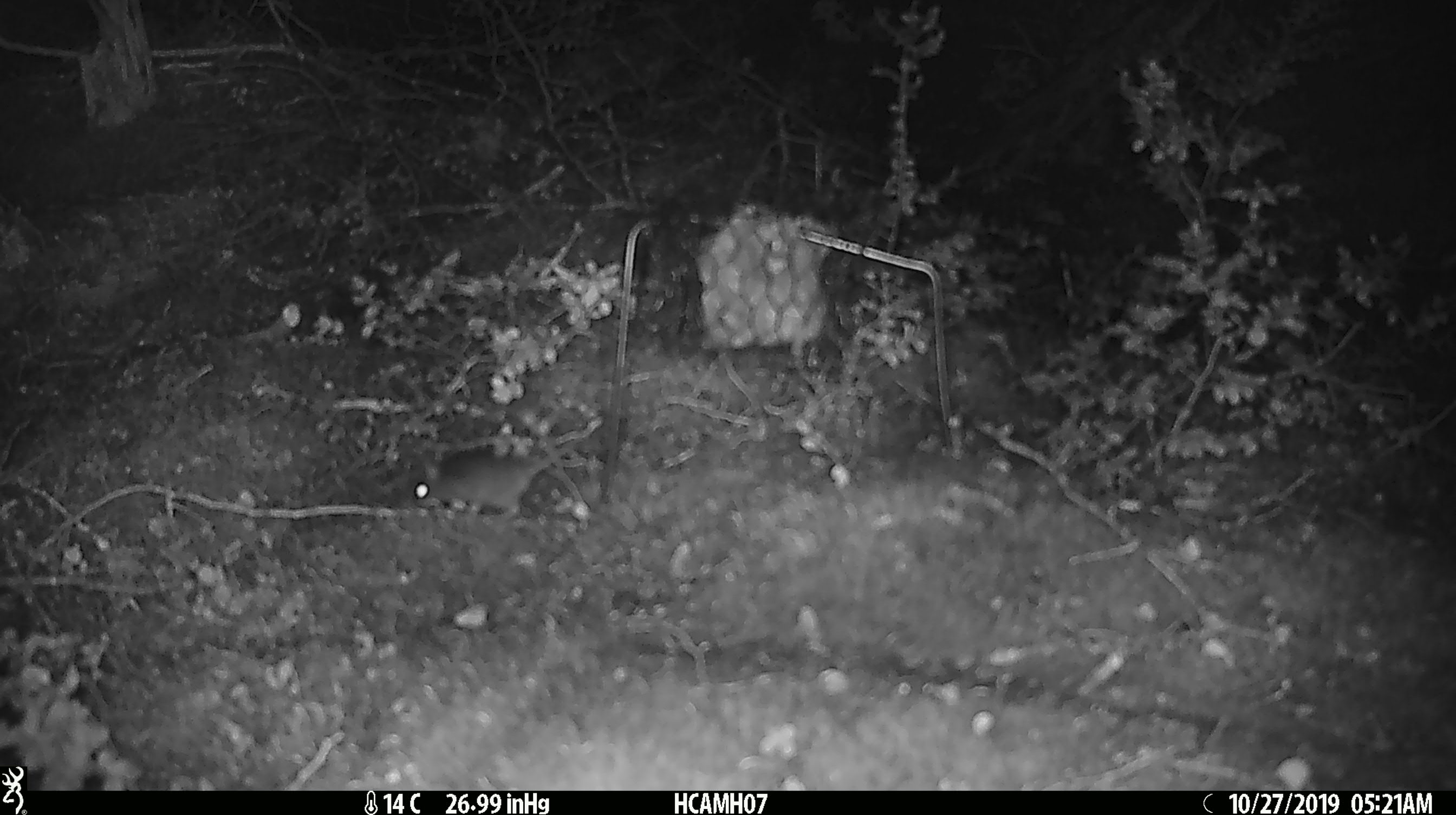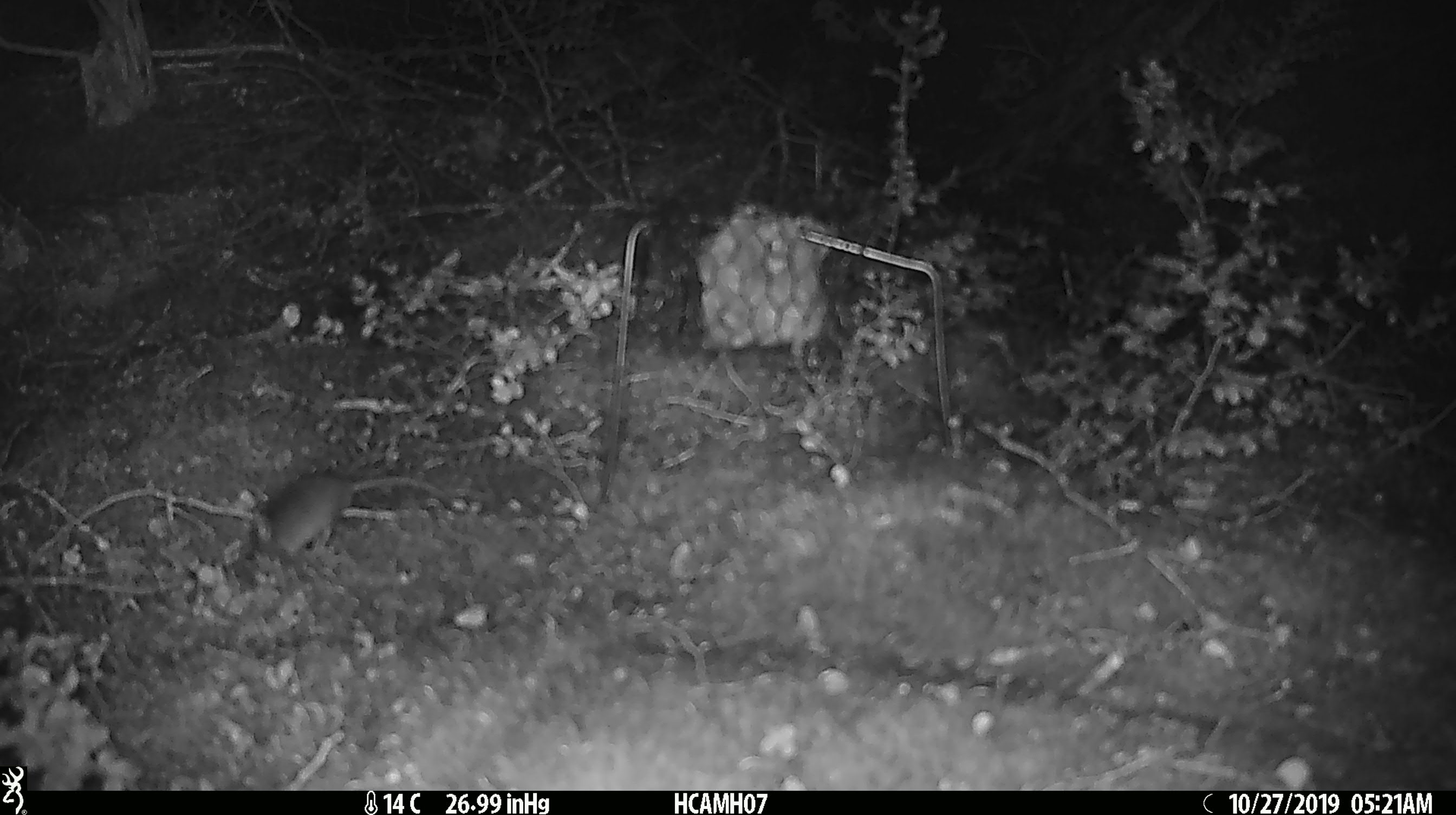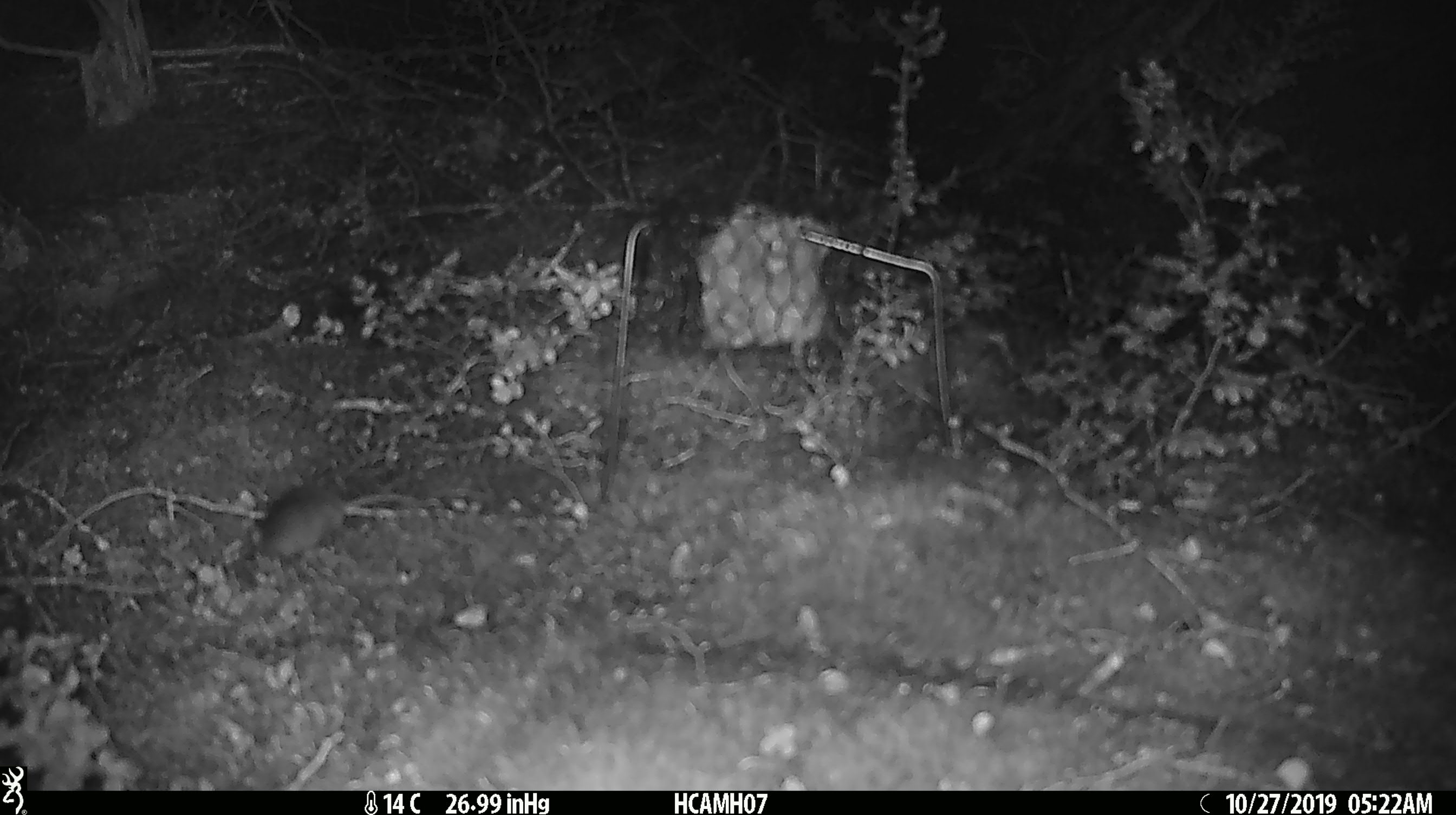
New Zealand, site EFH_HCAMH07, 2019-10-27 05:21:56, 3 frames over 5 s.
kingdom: Animalia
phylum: Chordata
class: Mammalia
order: Rodentia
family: Muridae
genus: Mus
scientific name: Mus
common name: mouse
Mouse (Mus).